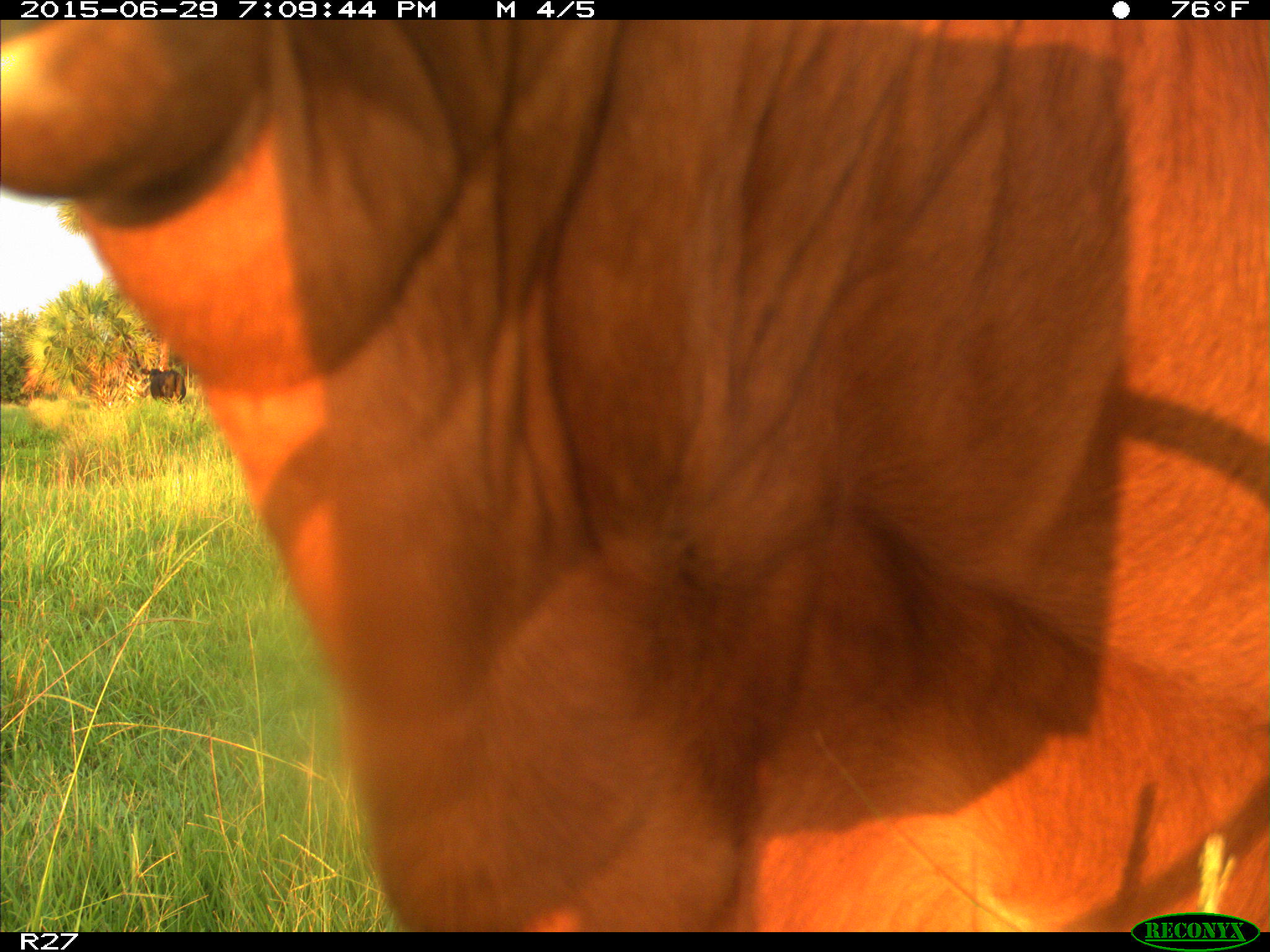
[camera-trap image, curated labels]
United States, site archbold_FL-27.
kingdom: Animalia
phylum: Chordata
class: Mammalia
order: Artiodactyla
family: Bovidae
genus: Bos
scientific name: Bos taurus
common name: domestic cow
Bos taurus (domestic cow).